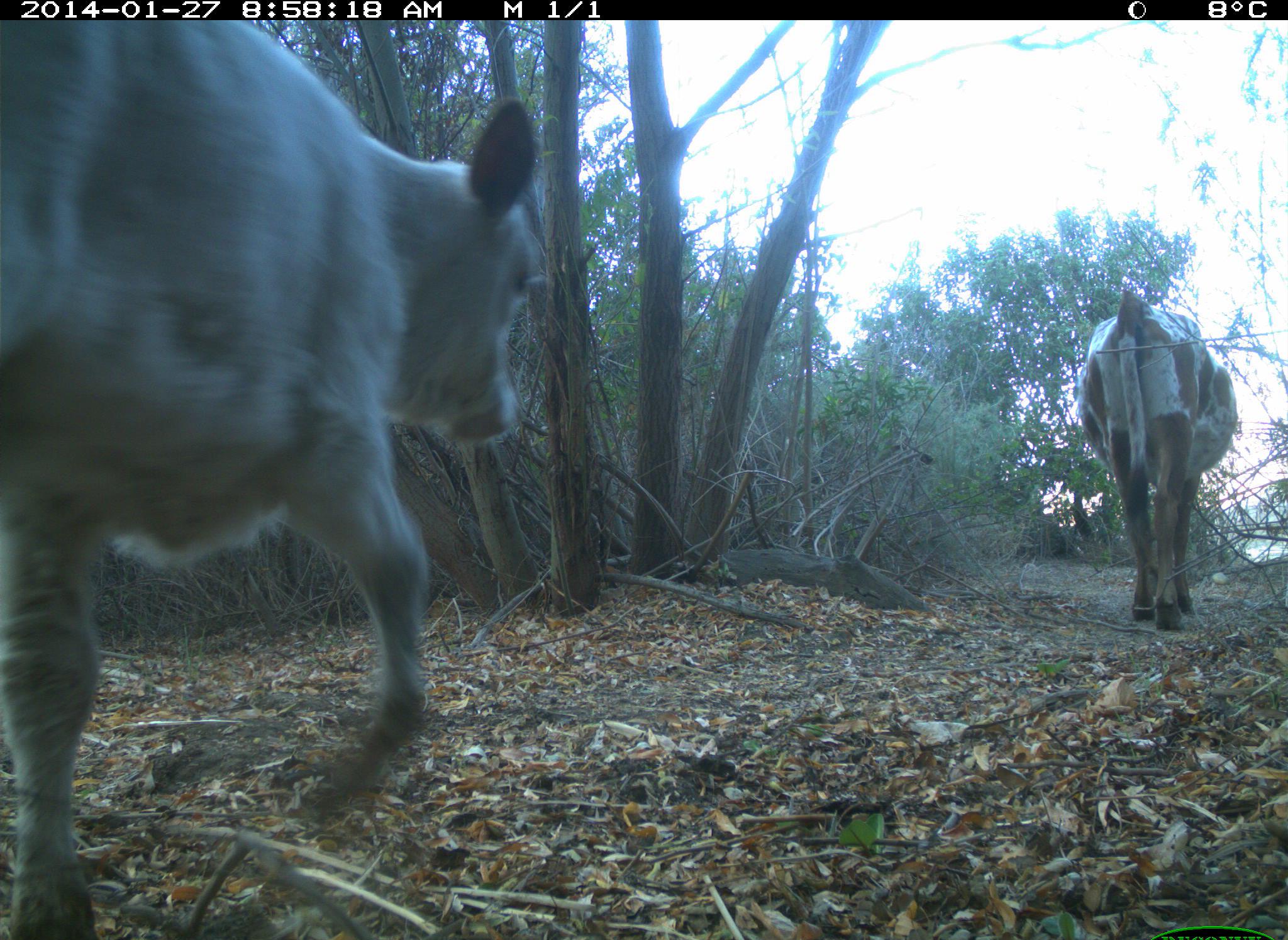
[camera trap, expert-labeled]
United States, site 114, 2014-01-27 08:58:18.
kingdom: Animalia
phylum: Chordata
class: Mammalia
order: Artiodactyla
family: Bovidae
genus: Bos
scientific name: Bos taurus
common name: cow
Cow (Bos taurus).